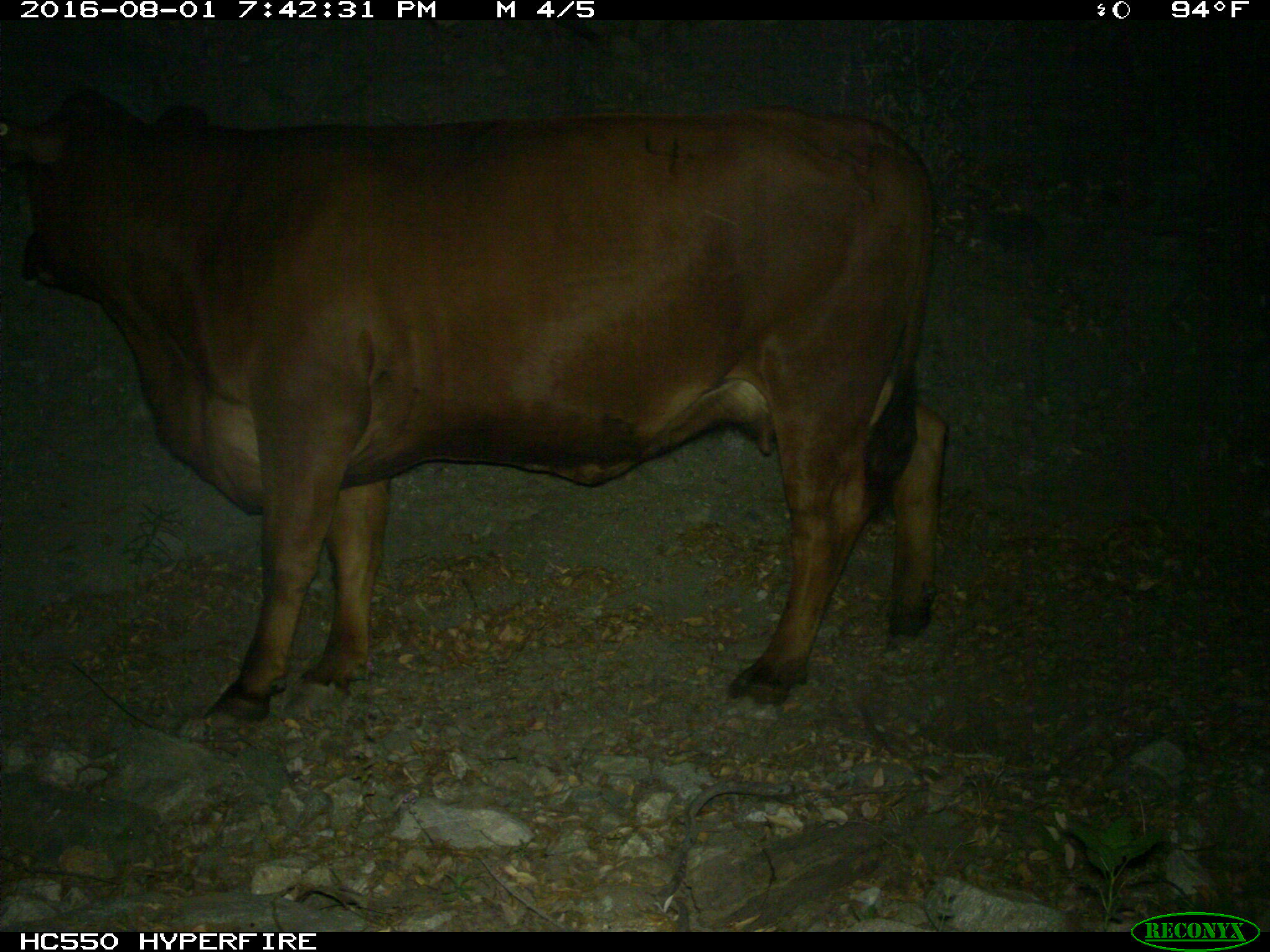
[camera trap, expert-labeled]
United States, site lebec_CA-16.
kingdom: Animalia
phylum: Chordata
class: Mammalia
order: Artiodactyla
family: Bovidae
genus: Bos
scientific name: Bos taurus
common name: domestic cow